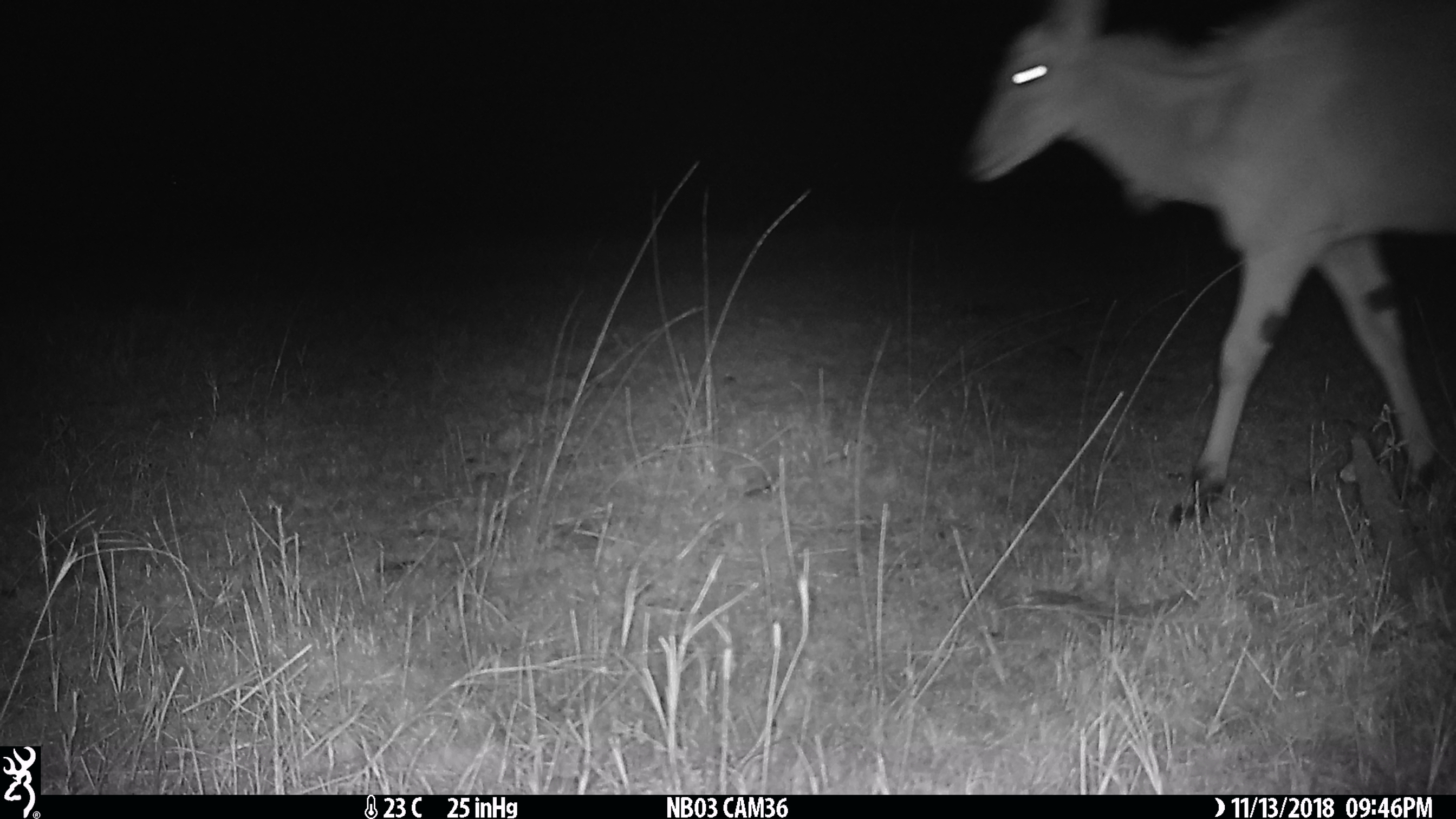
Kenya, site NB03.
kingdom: Animalia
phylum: Chordata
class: Mammalia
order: Artiodactyla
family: Bovidae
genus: Tragelaphus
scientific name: Tragelaphus oryx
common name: eland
Eland (Tragelaphus oryx).